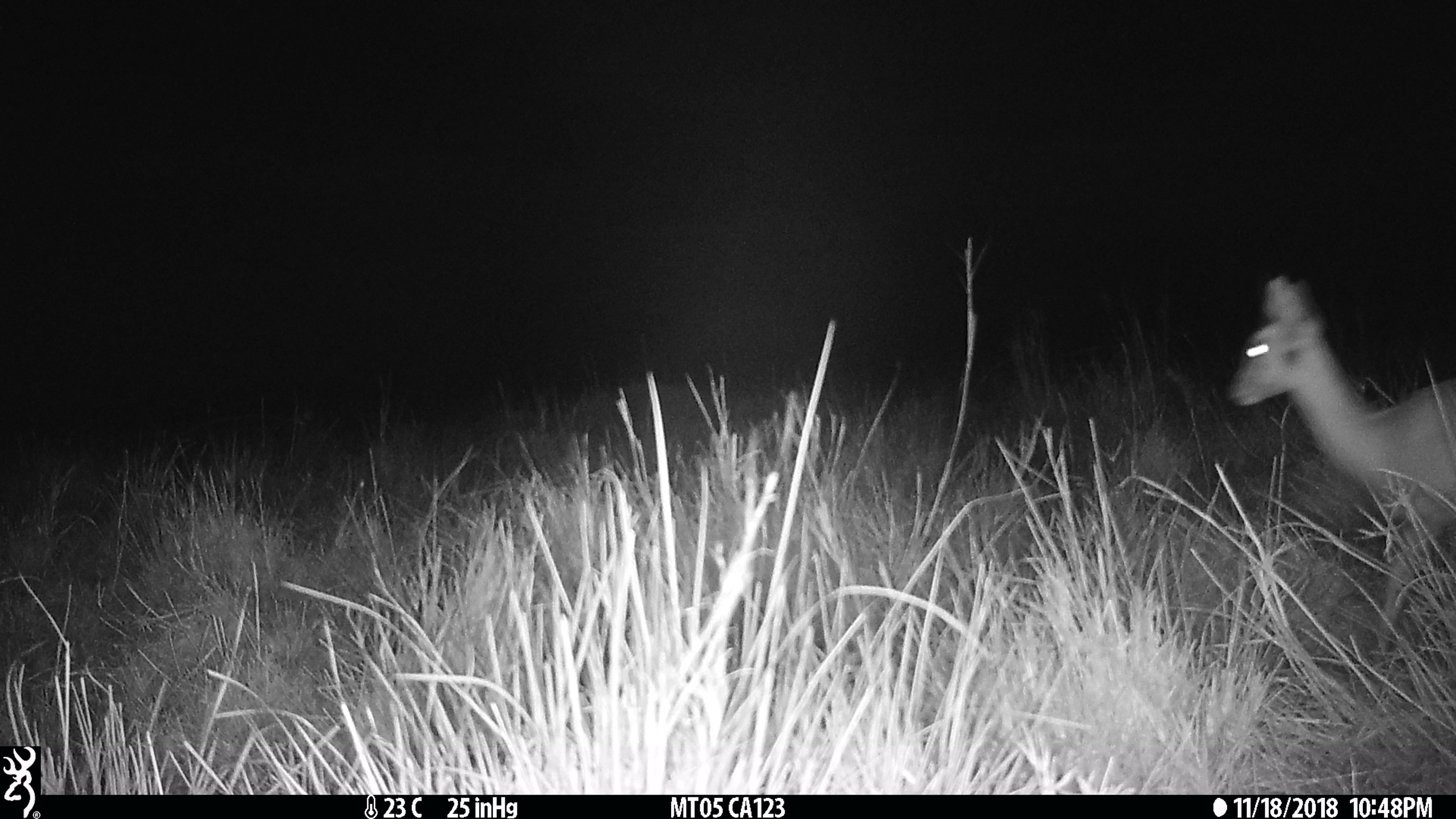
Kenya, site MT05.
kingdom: Animalia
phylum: Chordata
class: Mammalia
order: Artiodactyla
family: Bovidae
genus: Ourebia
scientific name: Ourebia ourebi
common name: oribi